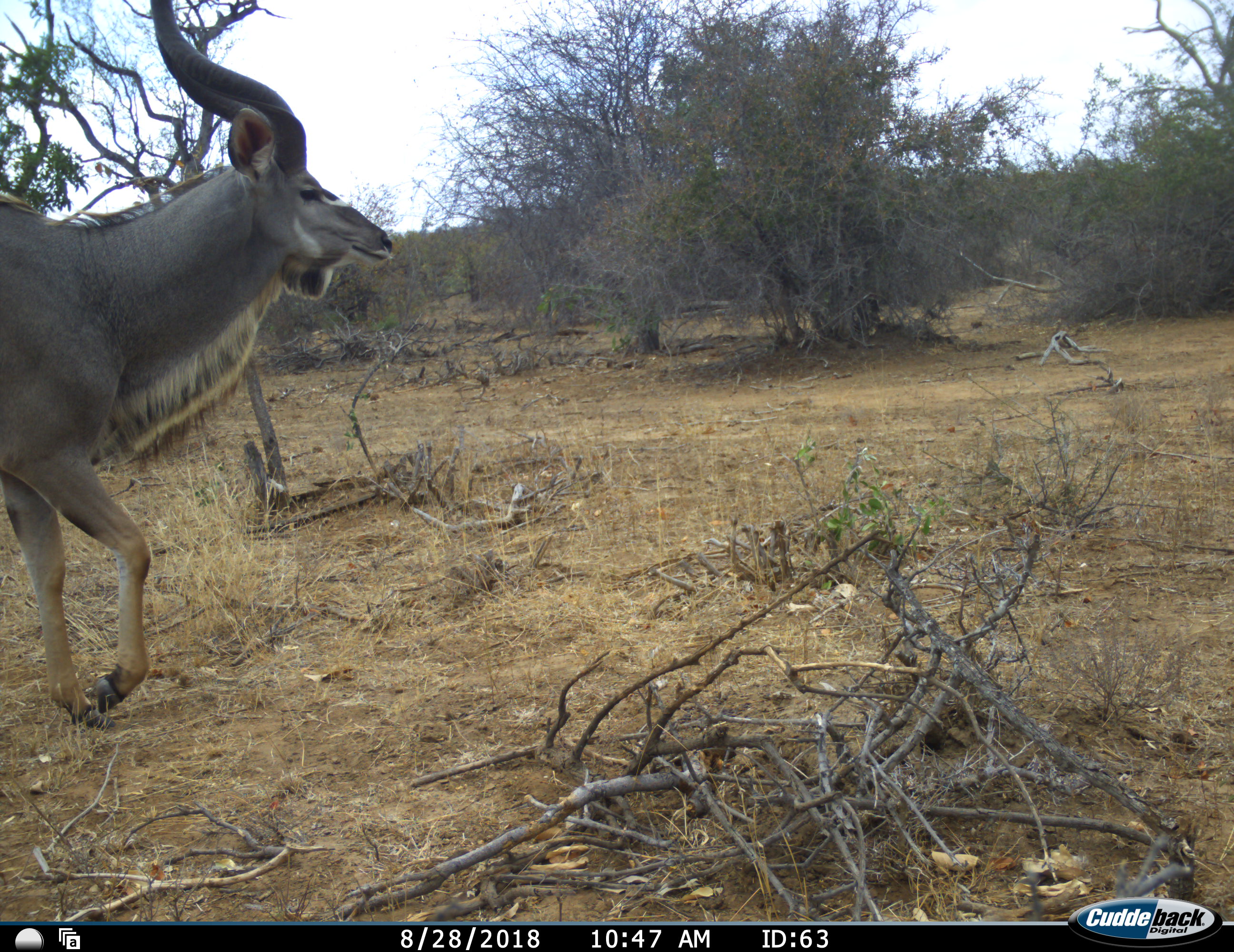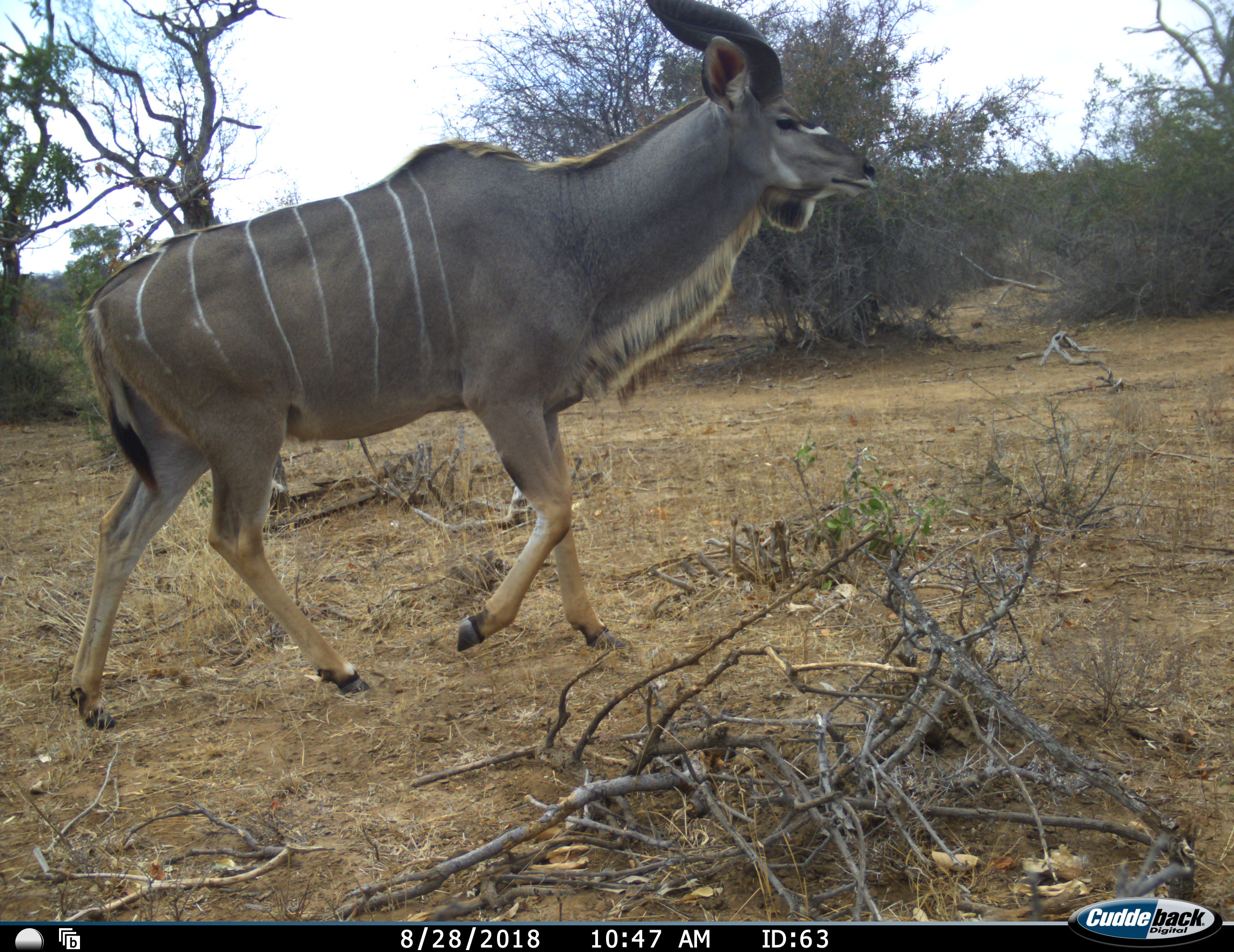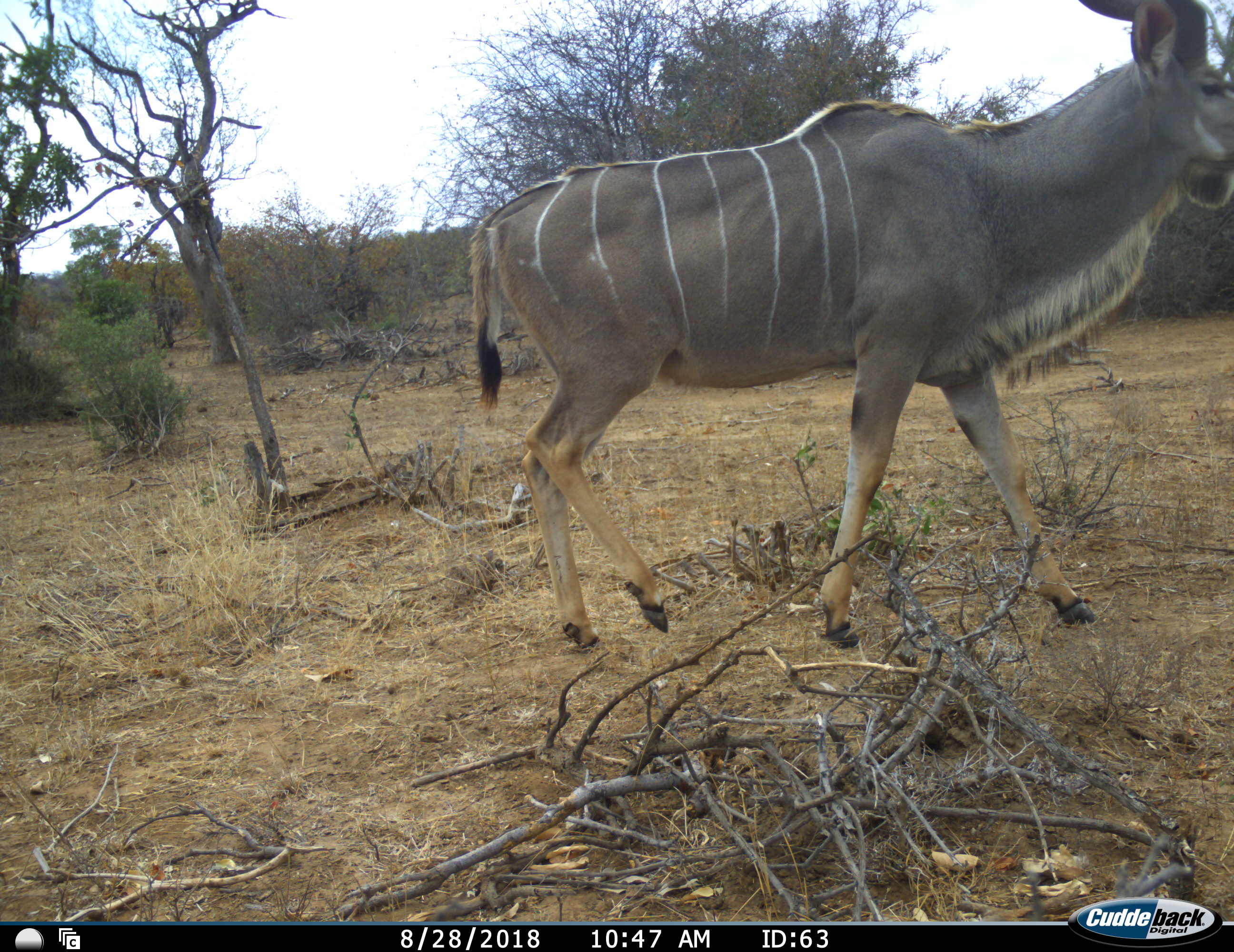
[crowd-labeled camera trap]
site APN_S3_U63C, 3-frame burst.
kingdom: Animalia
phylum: Chordata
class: Mammalia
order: Artiodactyla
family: Bovidae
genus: Tragelaphus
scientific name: Tragelaphus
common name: kudu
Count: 1.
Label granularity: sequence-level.